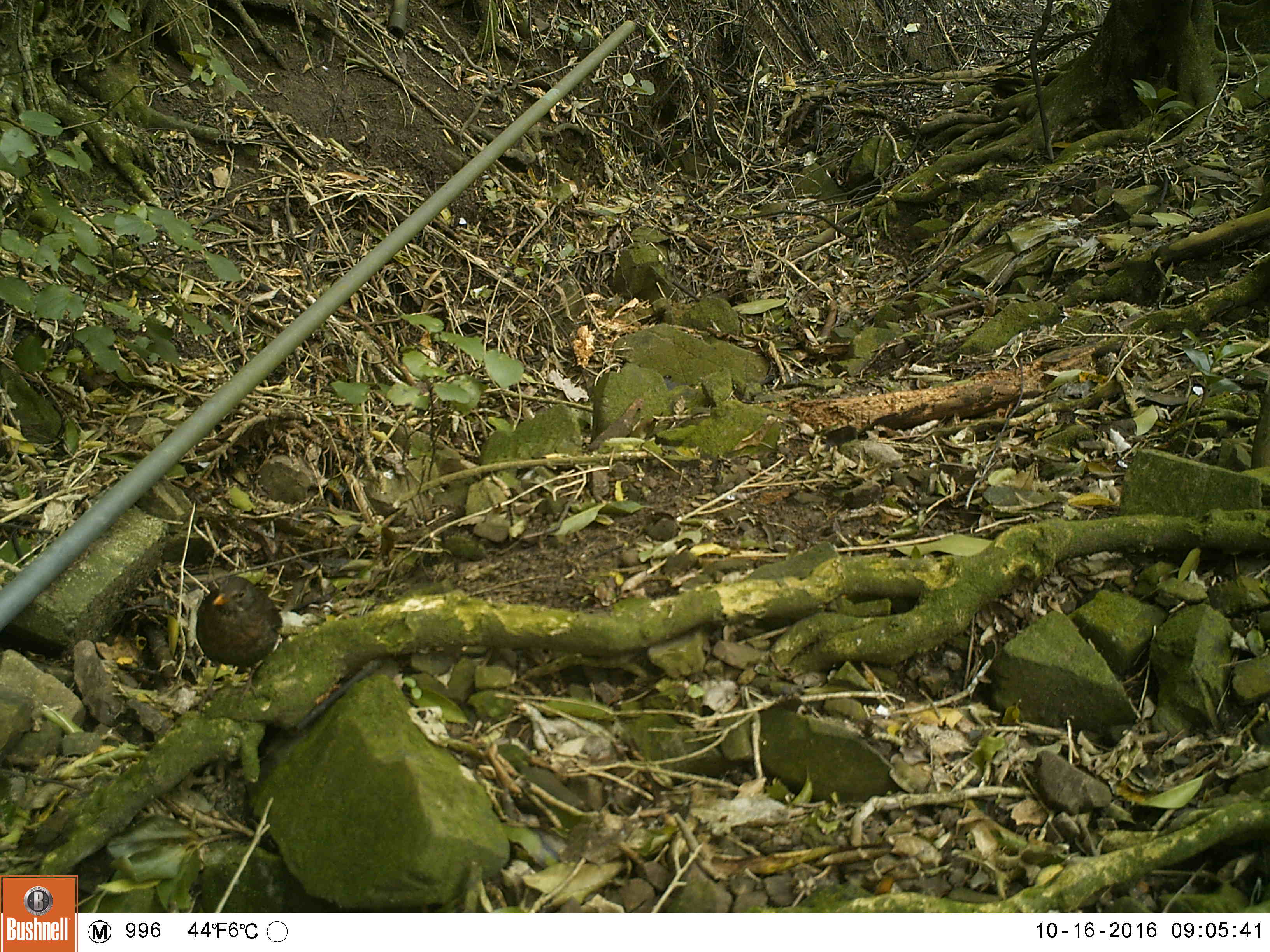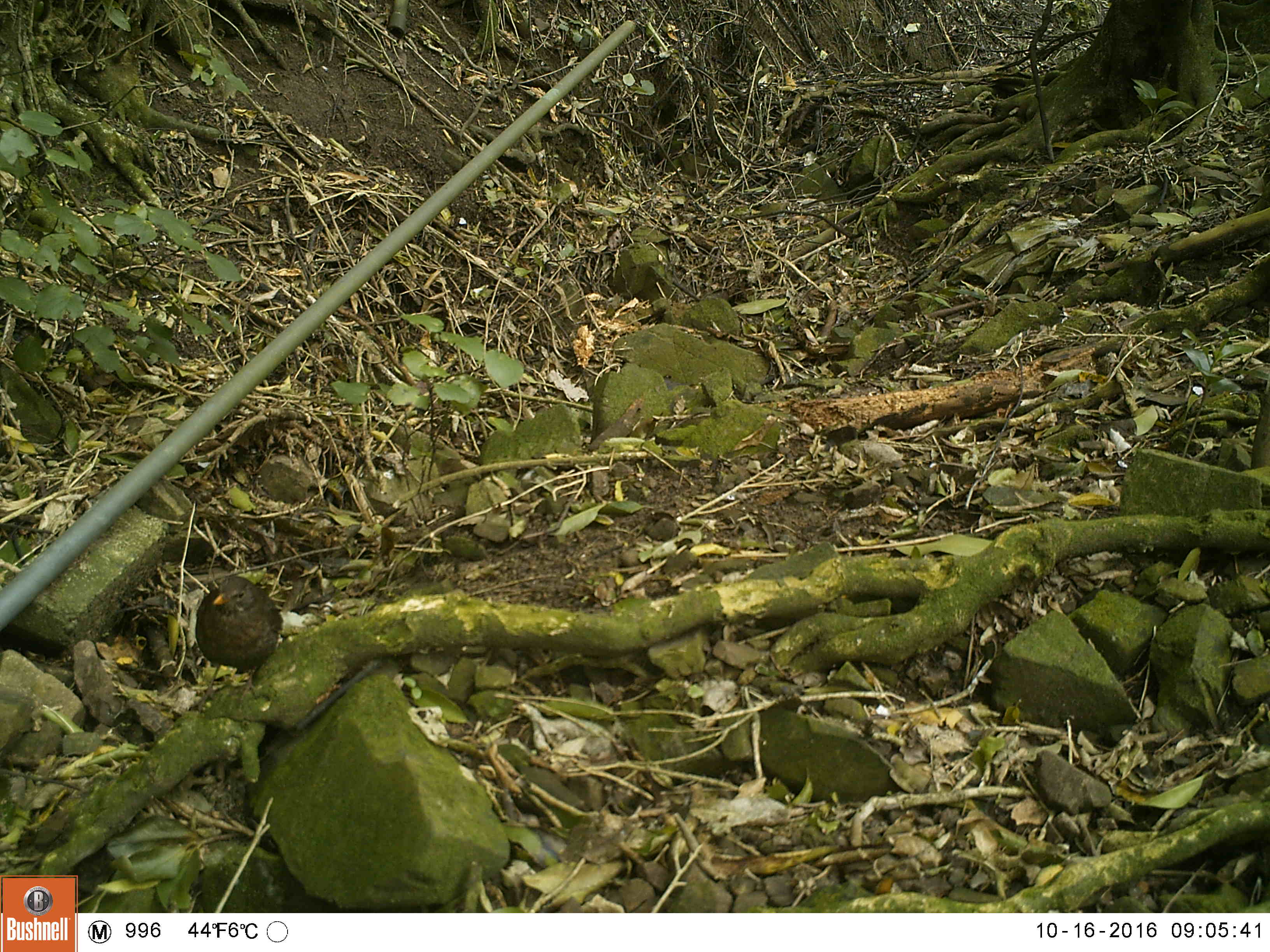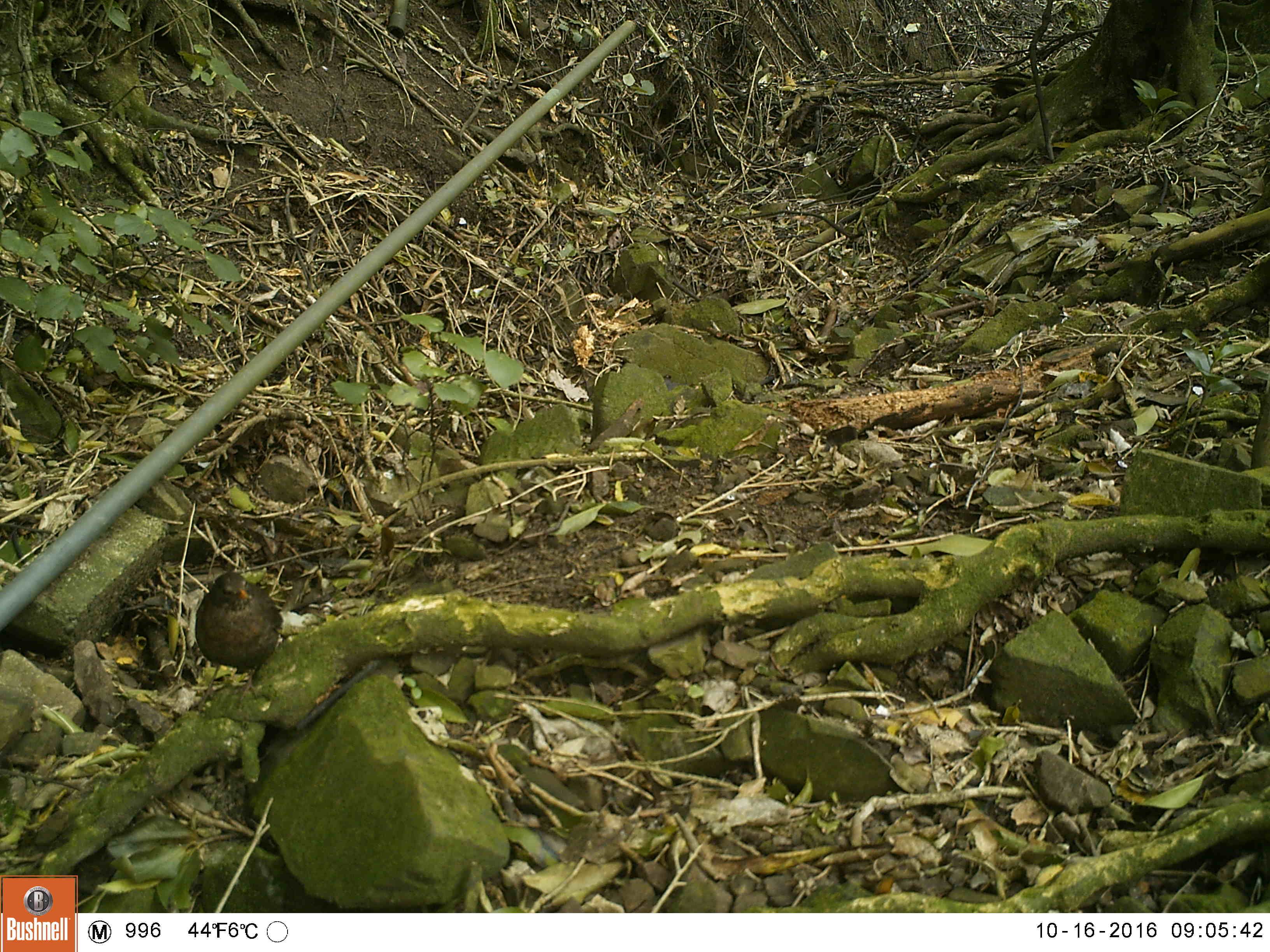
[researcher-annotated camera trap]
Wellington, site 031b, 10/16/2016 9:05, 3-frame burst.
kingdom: Animalia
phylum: Chordata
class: Aves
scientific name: Aves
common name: bird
Bird (Aves).